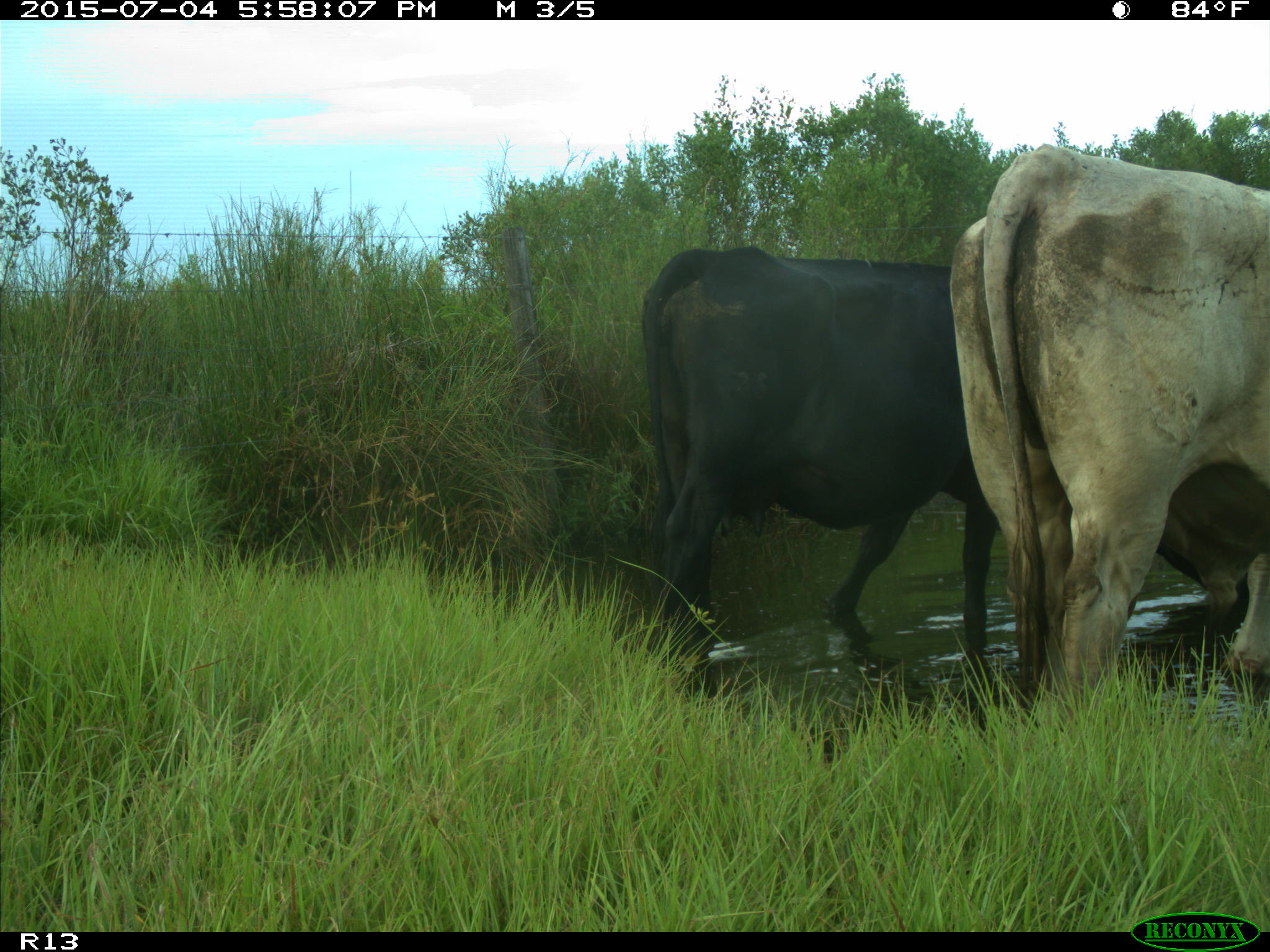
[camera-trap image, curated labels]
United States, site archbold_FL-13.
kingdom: Animalia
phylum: Chordata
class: Mammalia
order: Artiodactyla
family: Bovidae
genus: Bos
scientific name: Bos taurus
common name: domestic cow